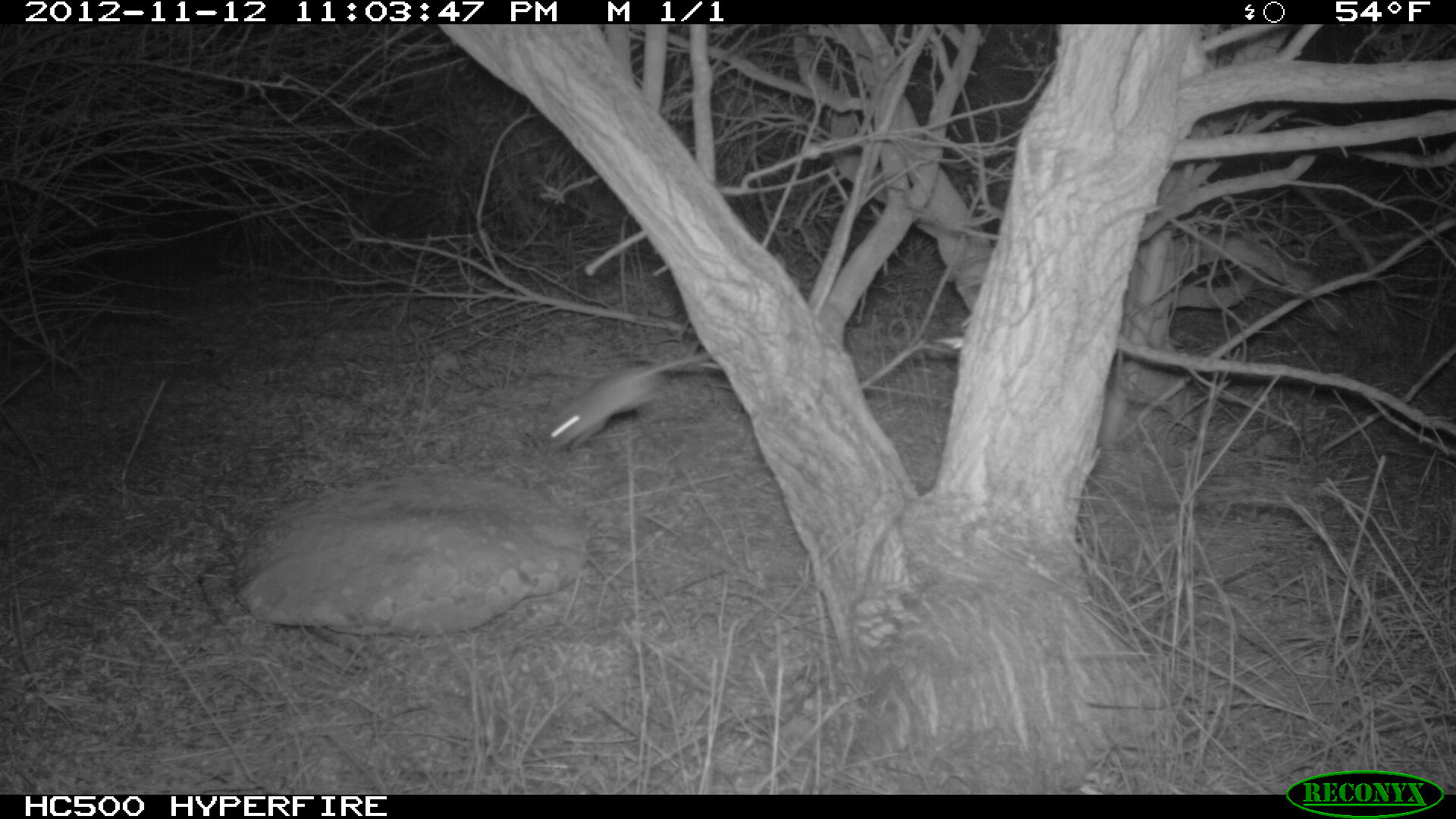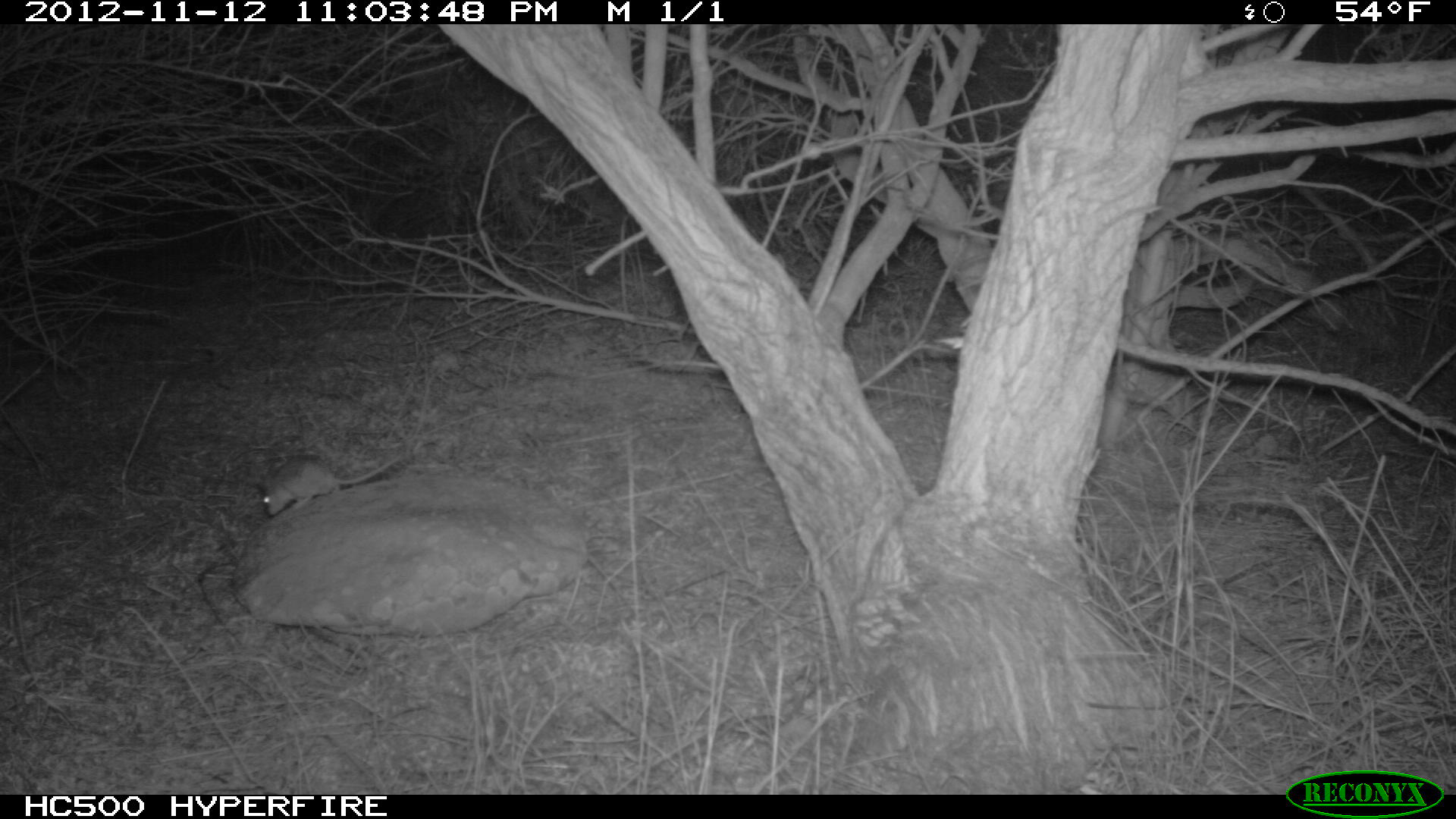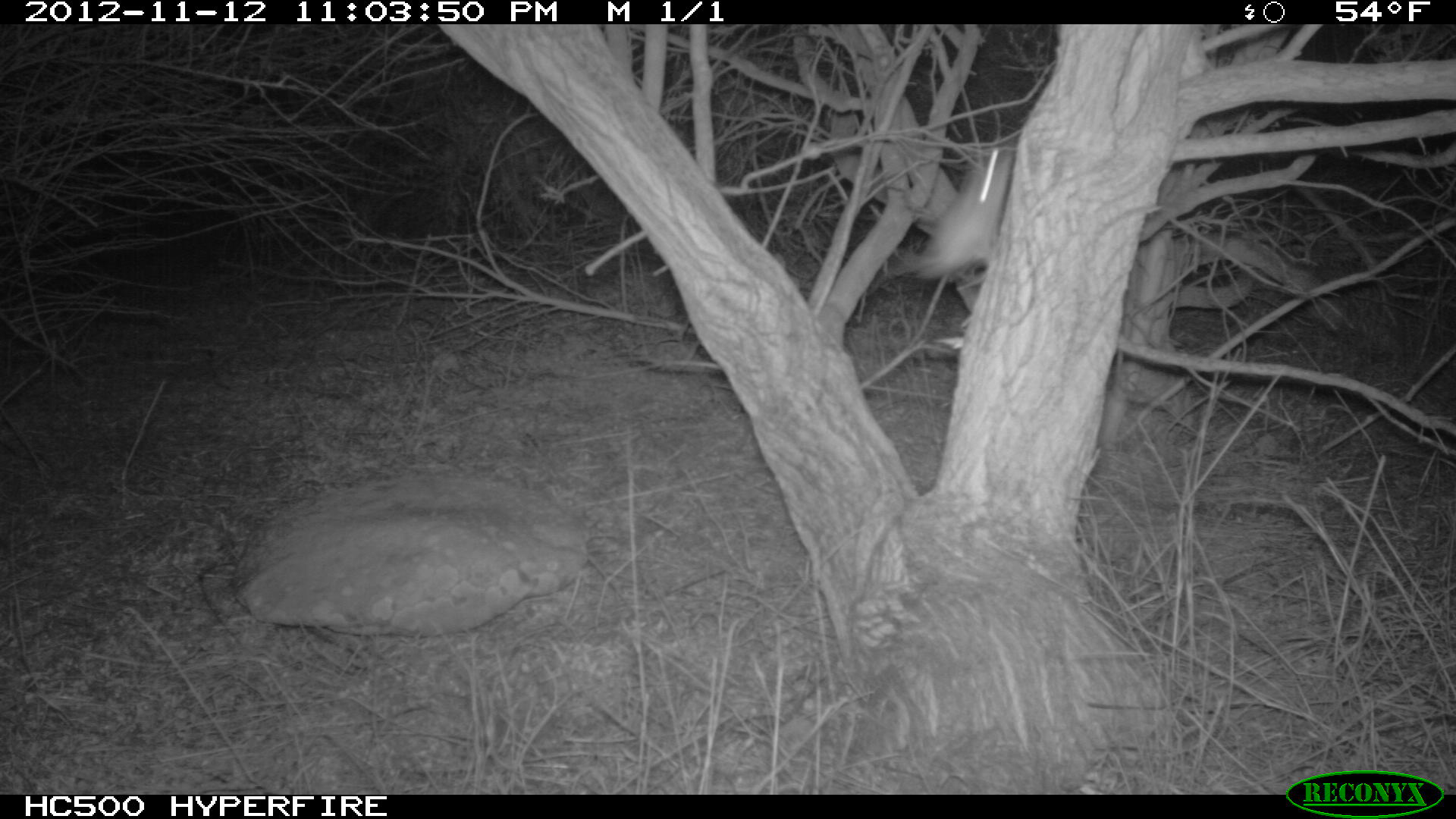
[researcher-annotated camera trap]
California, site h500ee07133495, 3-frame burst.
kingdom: Animalia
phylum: Chordata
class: Mammalia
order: Rodentia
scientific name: Rodentia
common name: rodent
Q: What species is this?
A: Rodent (Rodentia).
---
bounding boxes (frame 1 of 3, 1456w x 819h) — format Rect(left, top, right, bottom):
rodent: Rect(550, 353, 709, 450)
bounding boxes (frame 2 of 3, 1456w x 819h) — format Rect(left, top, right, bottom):
rodent: Rect(247, 453, 401, 516)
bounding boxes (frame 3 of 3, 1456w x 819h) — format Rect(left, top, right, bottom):
rodent: Rect(911, 141, 1018, 280)